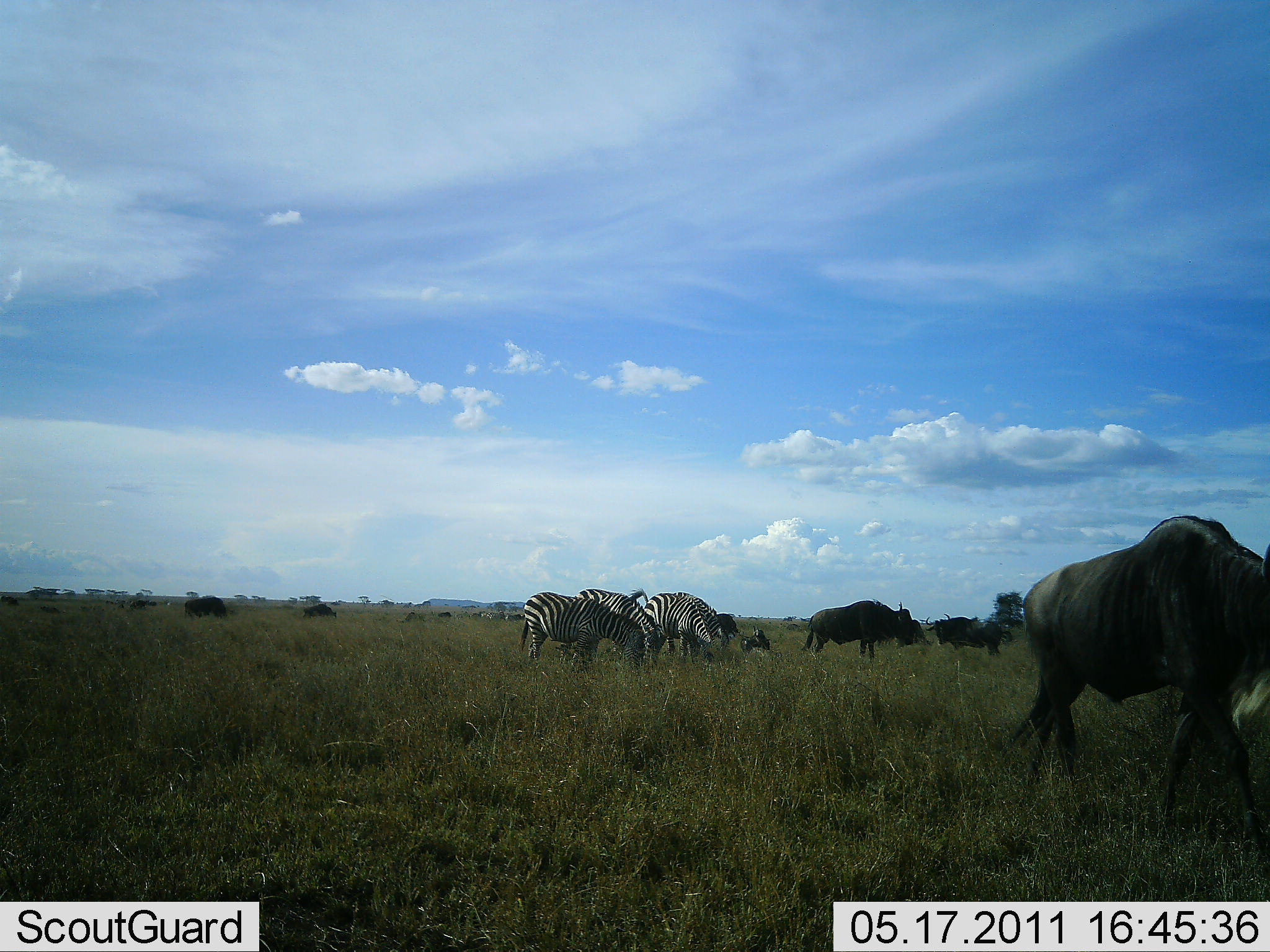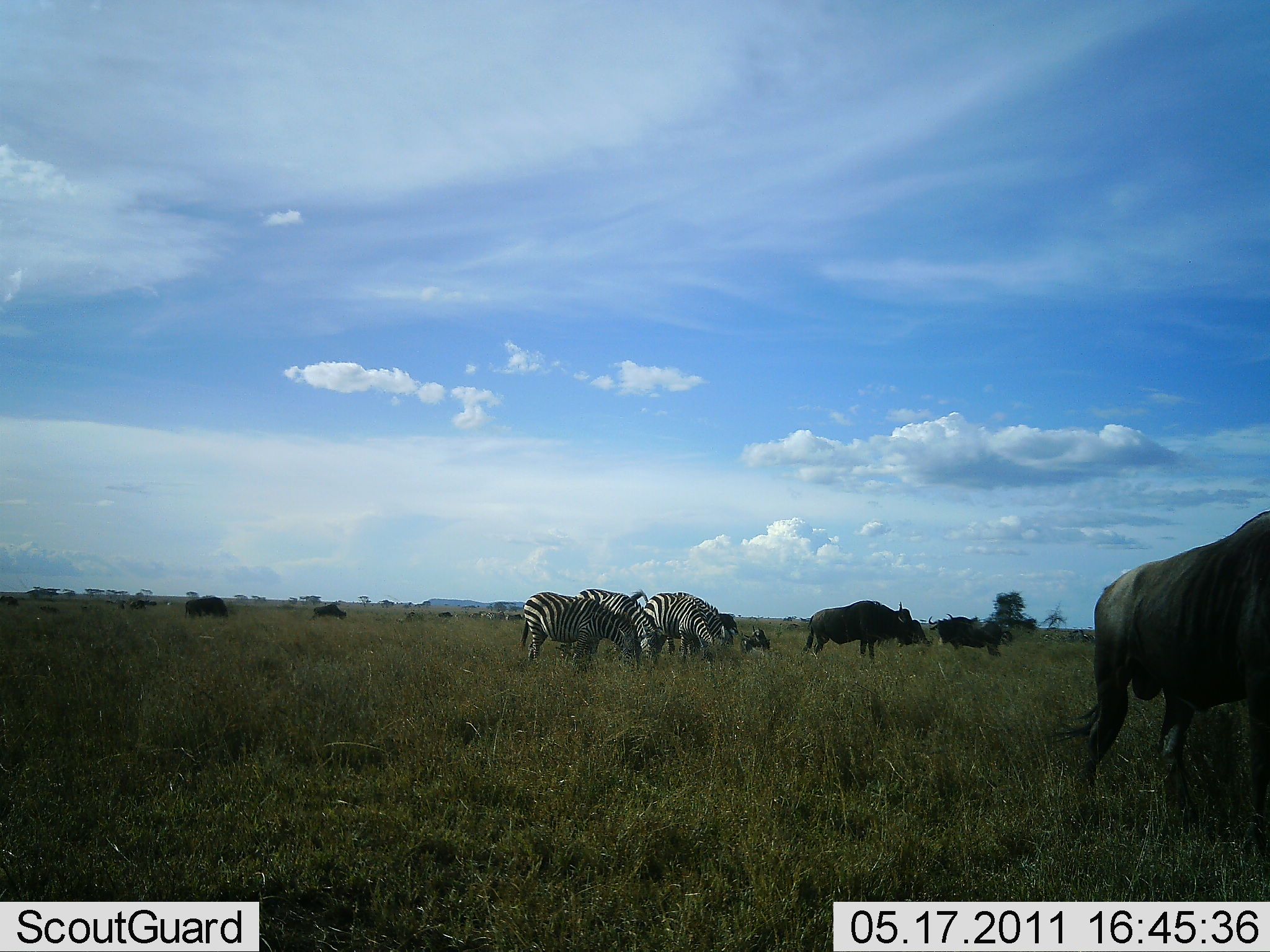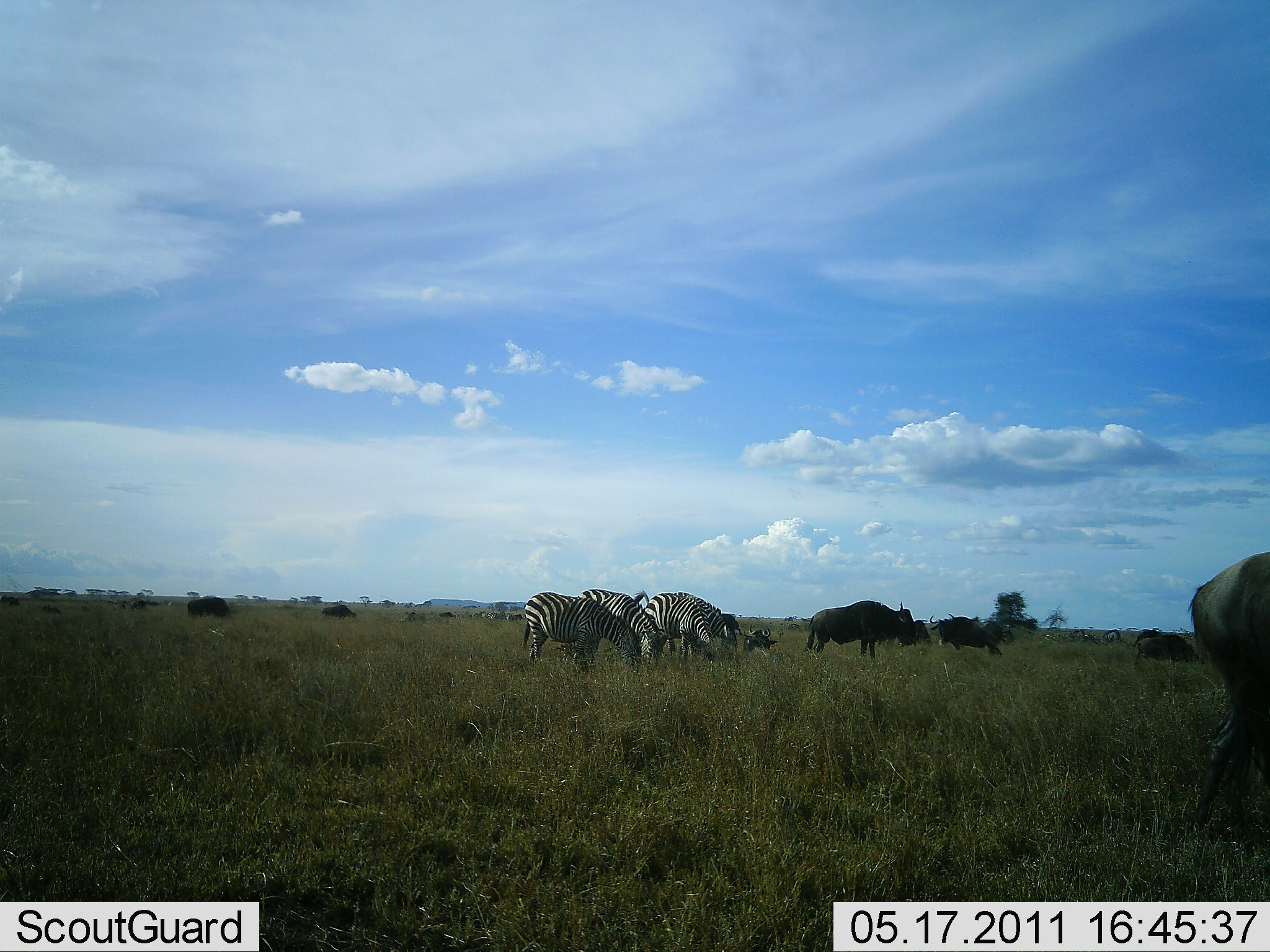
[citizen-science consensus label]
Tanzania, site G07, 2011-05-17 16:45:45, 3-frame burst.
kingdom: Animalia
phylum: Chordata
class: Mammalia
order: Artiodactyla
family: Bovidae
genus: Connochaetes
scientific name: Connochaetes taurinus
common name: blue wildebeest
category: wildebeest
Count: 8.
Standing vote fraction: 40%.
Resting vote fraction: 0%.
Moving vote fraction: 70%.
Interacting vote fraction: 0%.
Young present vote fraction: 0%.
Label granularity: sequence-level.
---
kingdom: Animalia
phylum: Chordata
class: Mammalia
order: Perissodactyla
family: Equidae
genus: Equus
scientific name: Equus quagga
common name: plains zebra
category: zebra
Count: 4.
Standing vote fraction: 10%.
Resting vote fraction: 0%.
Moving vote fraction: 0%.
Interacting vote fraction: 0%.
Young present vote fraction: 10%.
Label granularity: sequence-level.